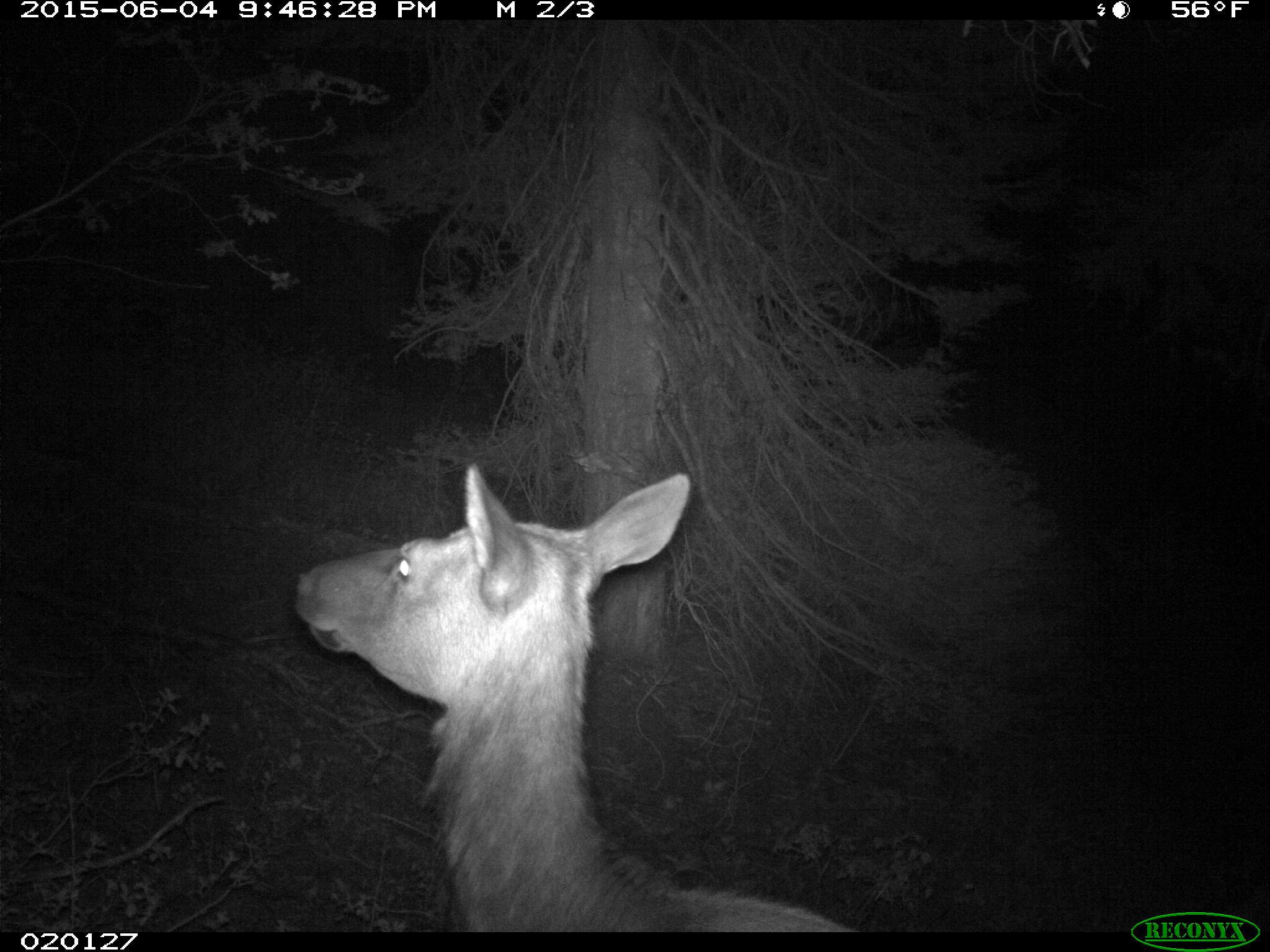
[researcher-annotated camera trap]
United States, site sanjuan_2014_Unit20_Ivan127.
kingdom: Animalia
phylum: Chordata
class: Mammalia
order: Artiodactyla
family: Cervidae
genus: Cervus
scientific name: Cervus elaphus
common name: red deer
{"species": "Cervus elaphus (red deer)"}